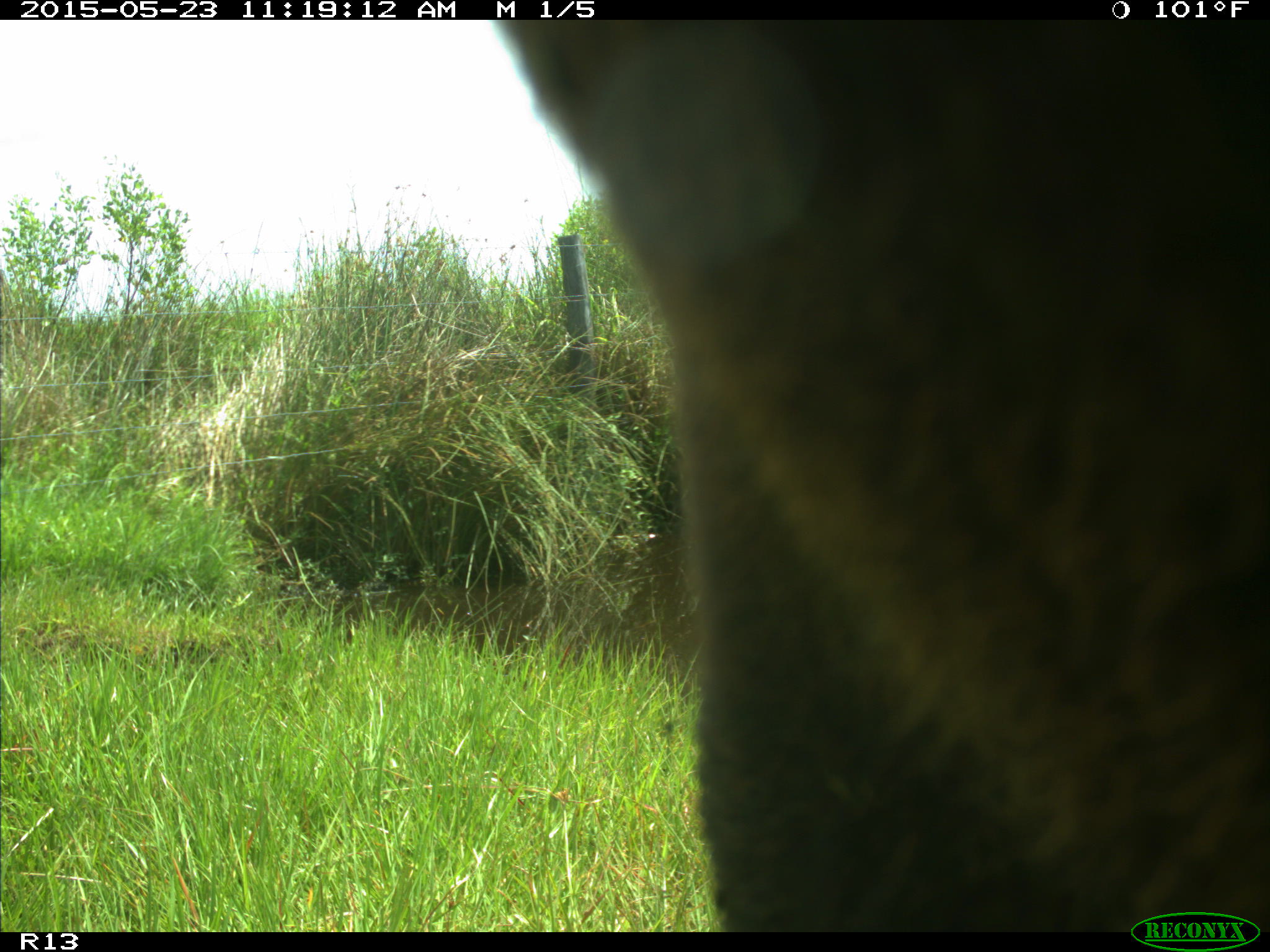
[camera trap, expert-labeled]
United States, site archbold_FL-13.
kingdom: Animalia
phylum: Chordata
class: Mammalia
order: Artiodactyla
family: Bovidae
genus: Bos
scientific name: Bos taurus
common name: domestic cow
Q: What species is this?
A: Bos taurus (domestic cow).